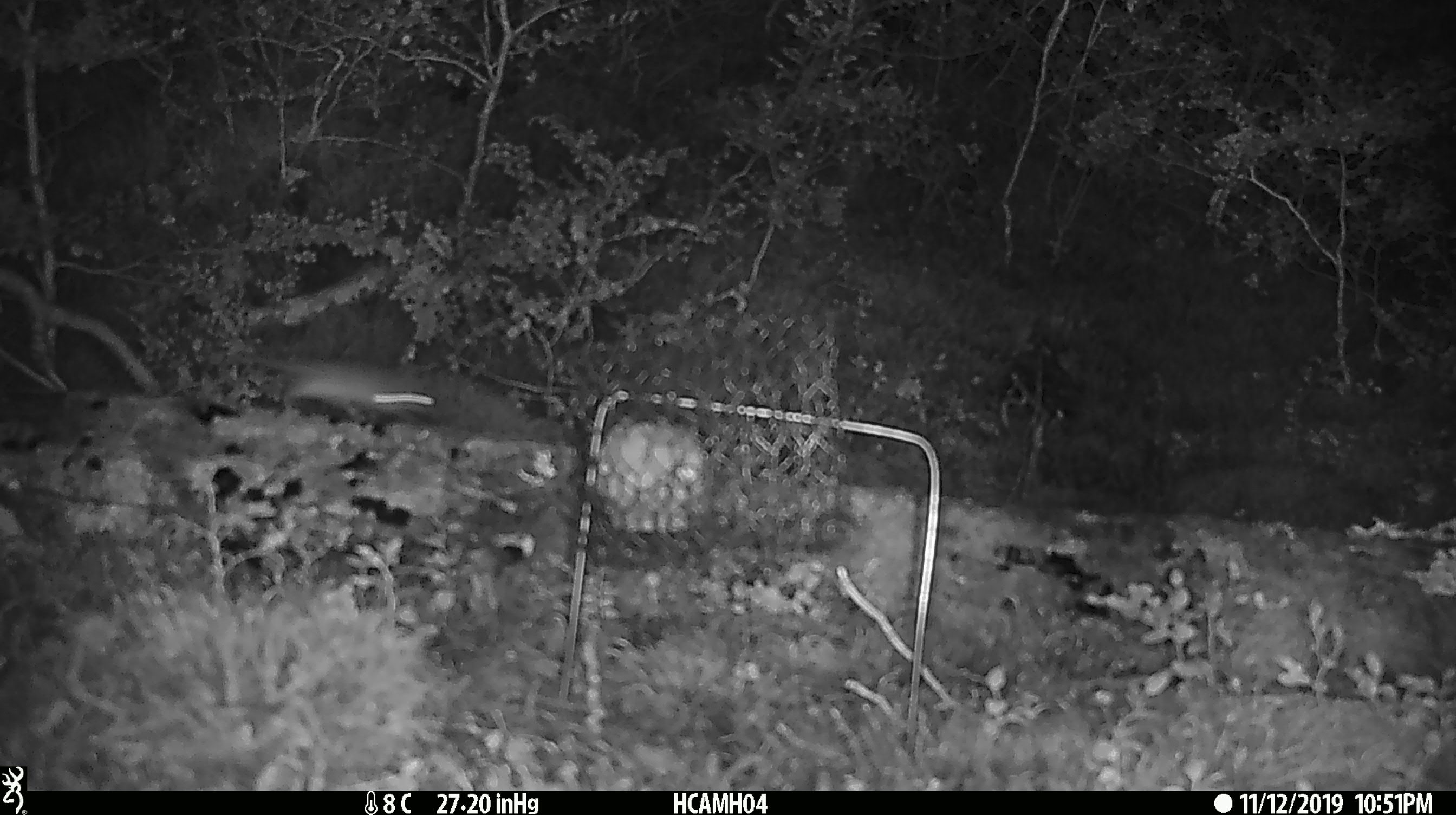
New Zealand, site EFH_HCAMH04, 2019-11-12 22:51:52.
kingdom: Animalia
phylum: Chordata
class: Mammalia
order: Rodentia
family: Muridae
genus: Mus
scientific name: Mus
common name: mouse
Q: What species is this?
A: Mouse (Mus).